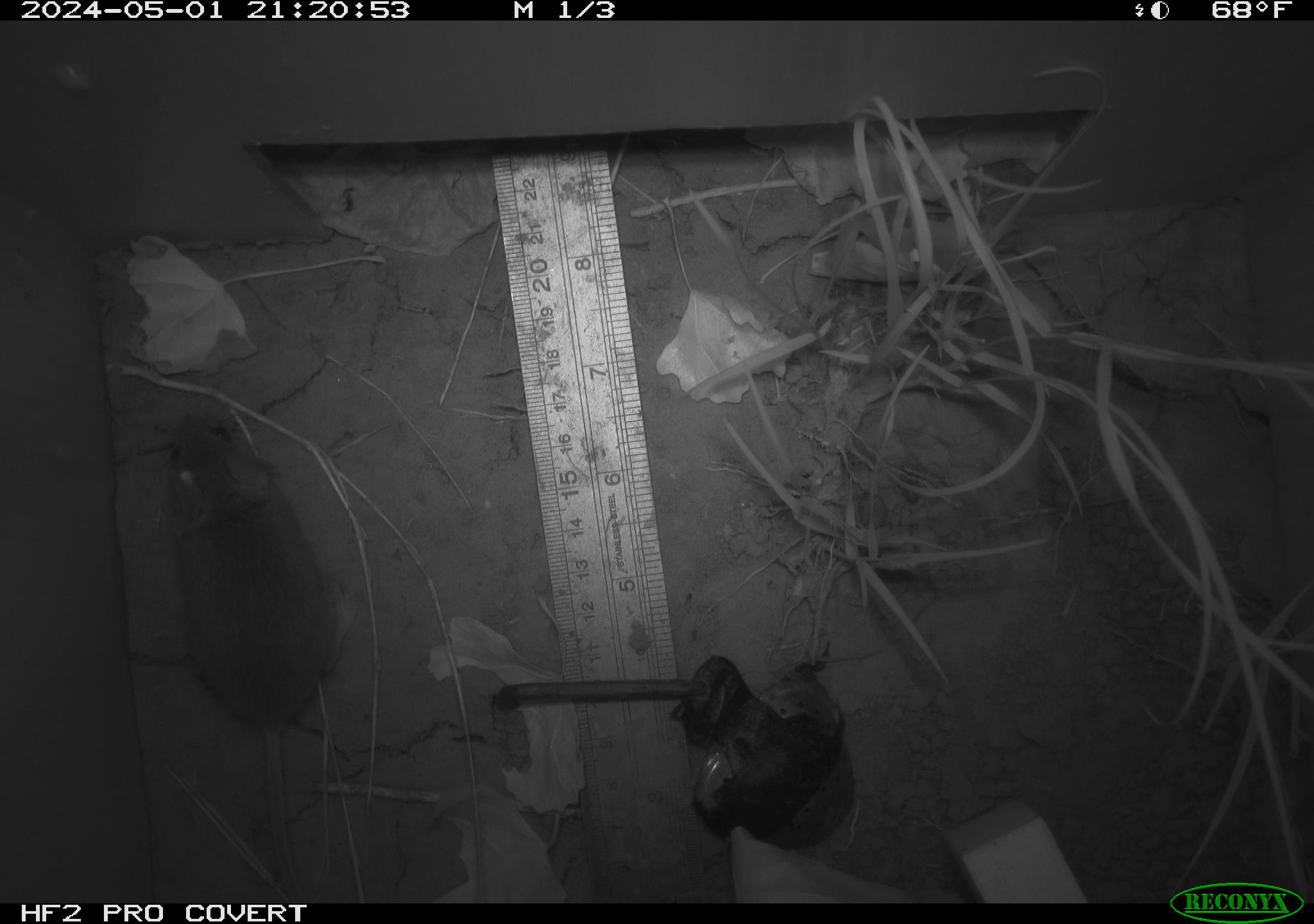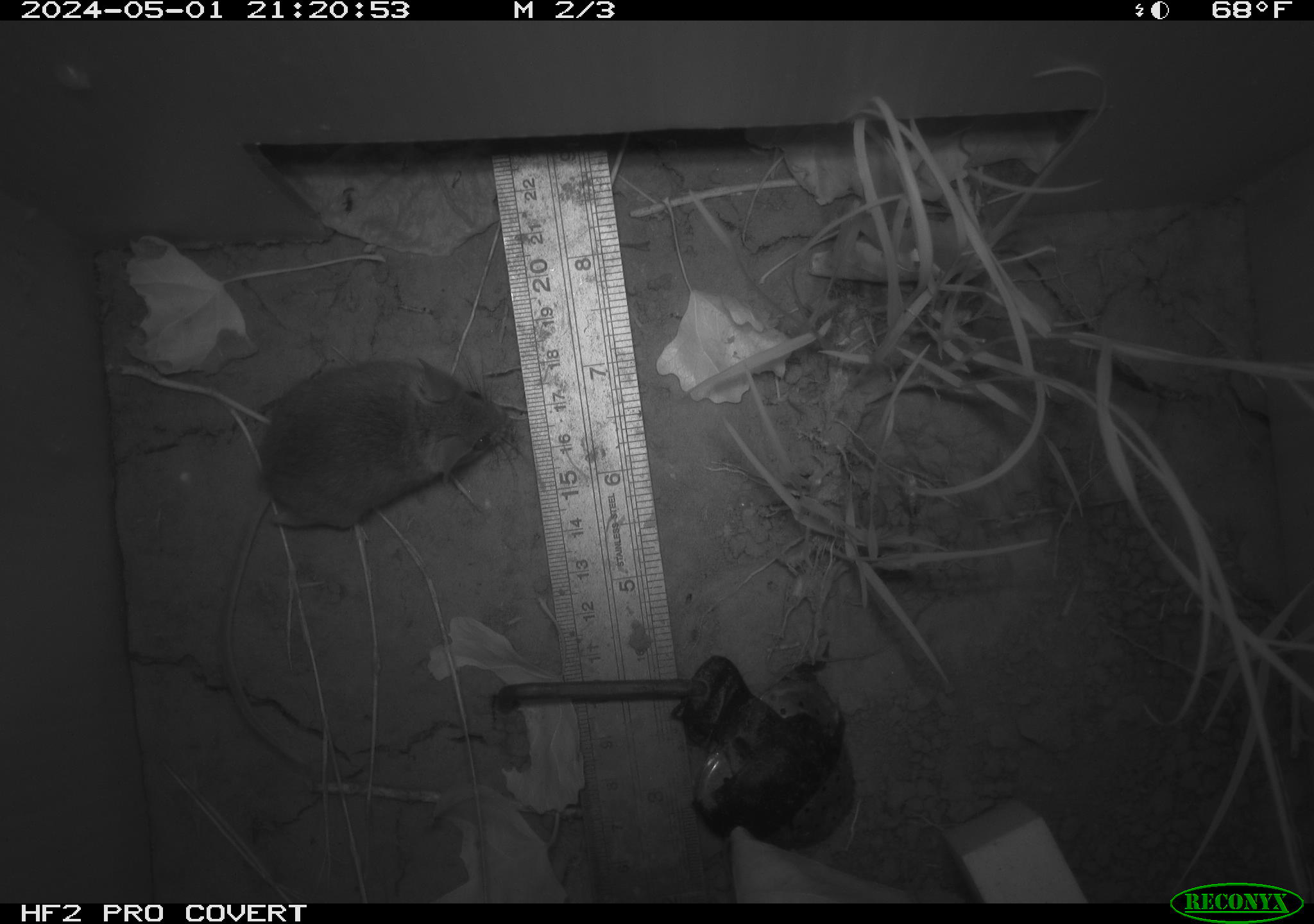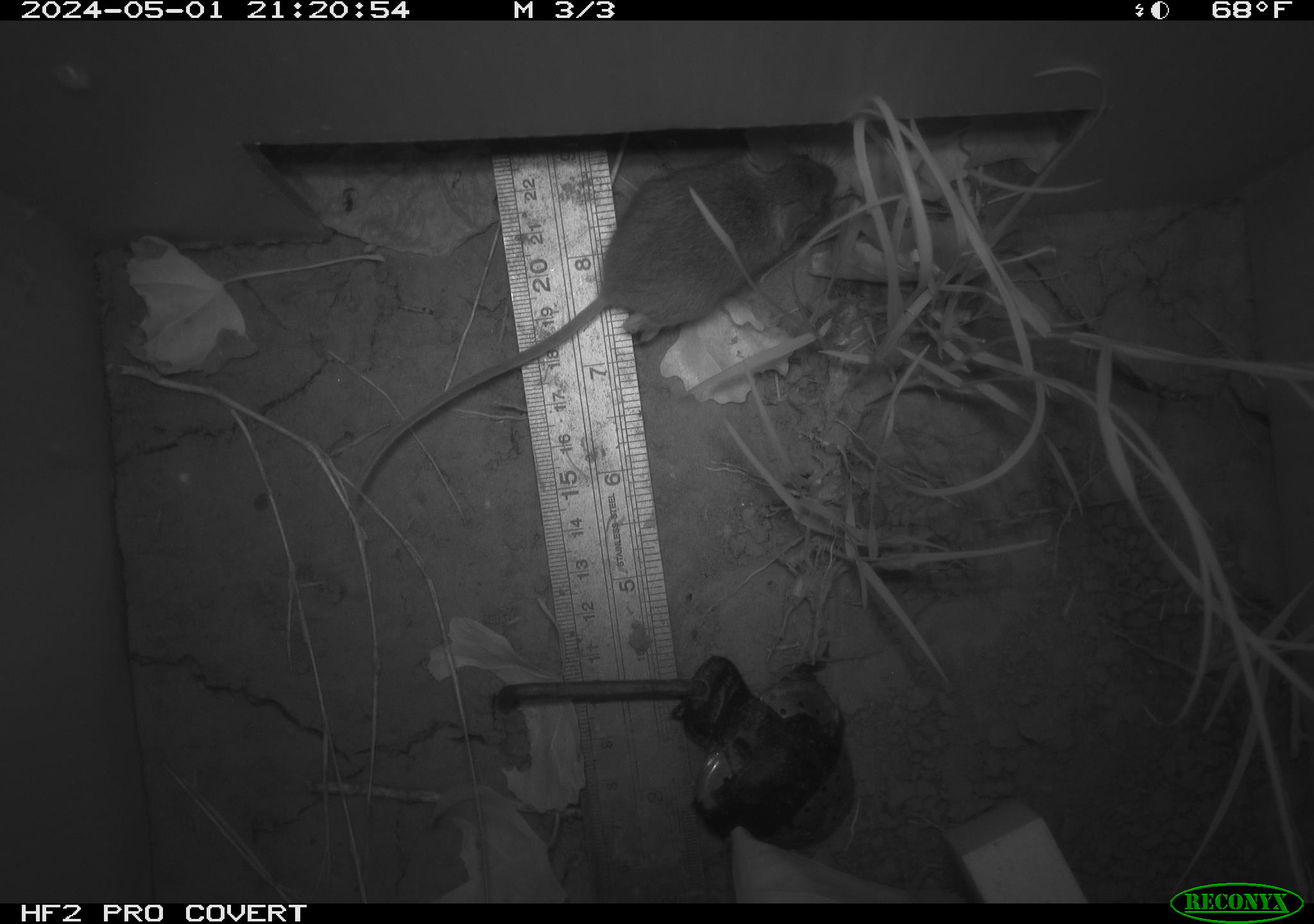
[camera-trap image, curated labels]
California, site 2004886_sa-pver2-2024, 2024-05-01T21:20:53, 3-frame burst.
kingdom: Animalia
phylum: Chordata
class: Mammalia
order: Rodentia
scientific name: Rodentia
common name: mouse species